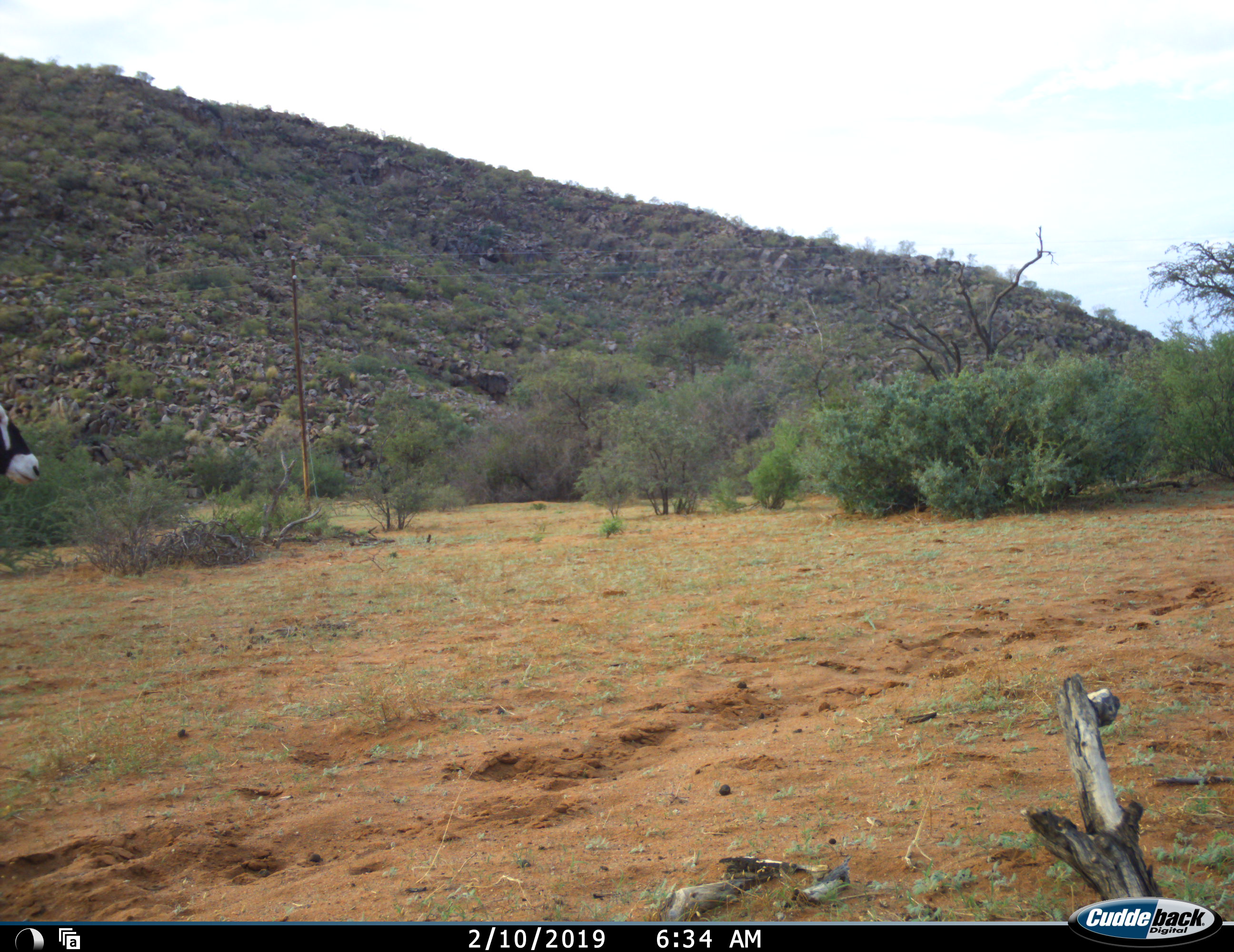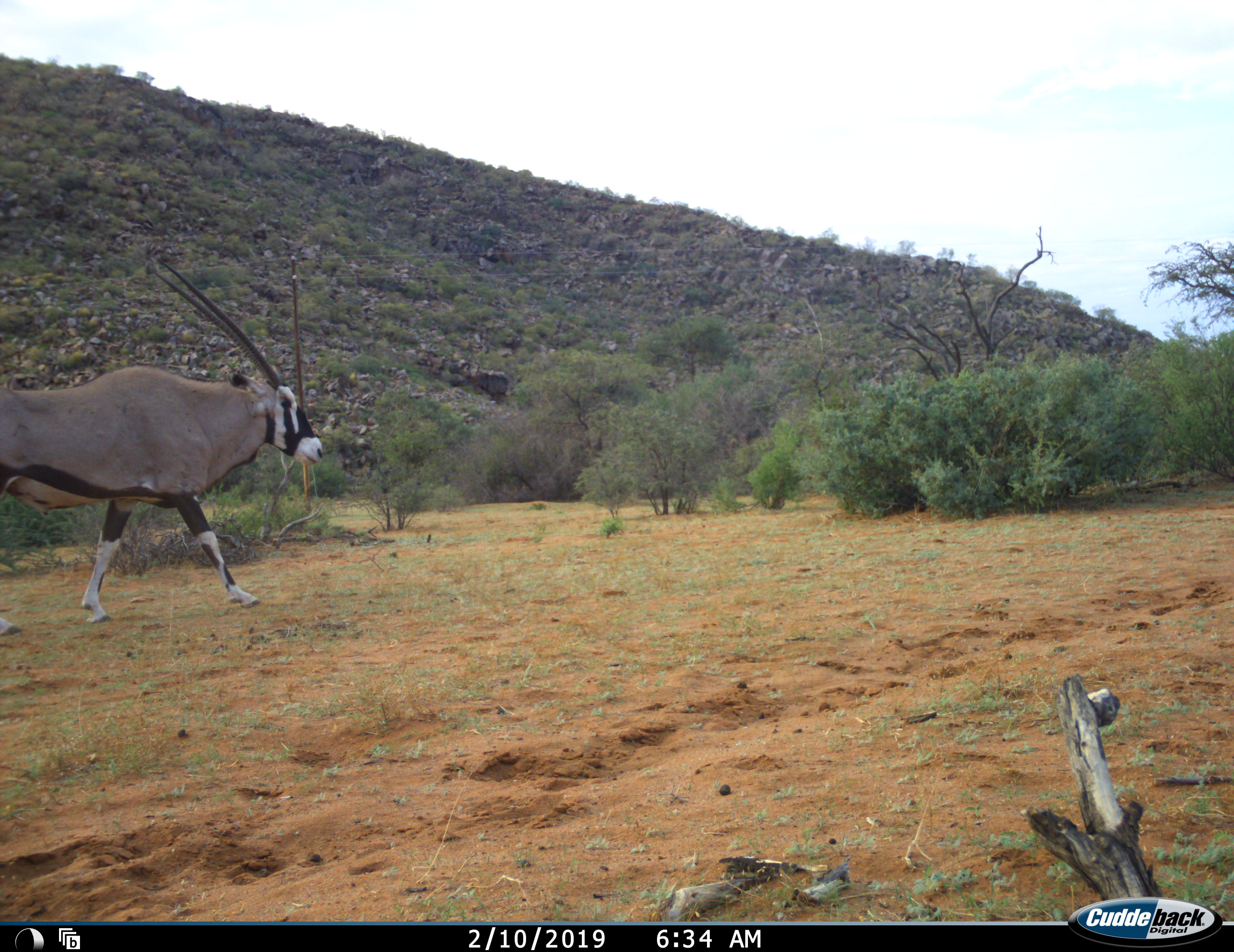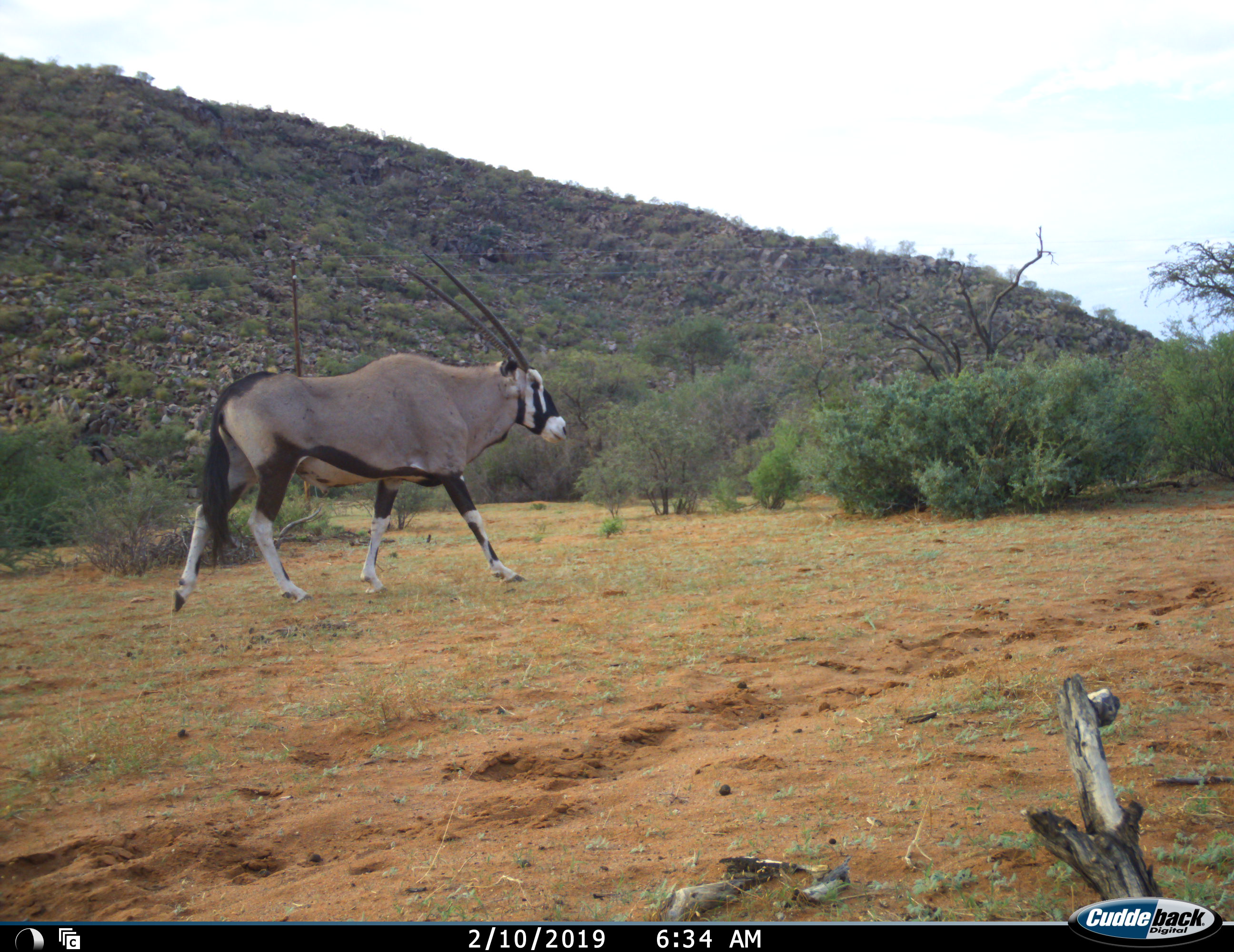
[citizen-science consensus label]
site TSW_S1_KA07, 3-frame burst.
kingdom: Animalia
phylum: Chordata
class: Mammalia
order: Artiodactyla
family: Bovidae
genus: Oryx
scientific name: Oryx gazella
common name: gemsbok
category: oryx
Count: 1.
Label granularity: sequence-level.